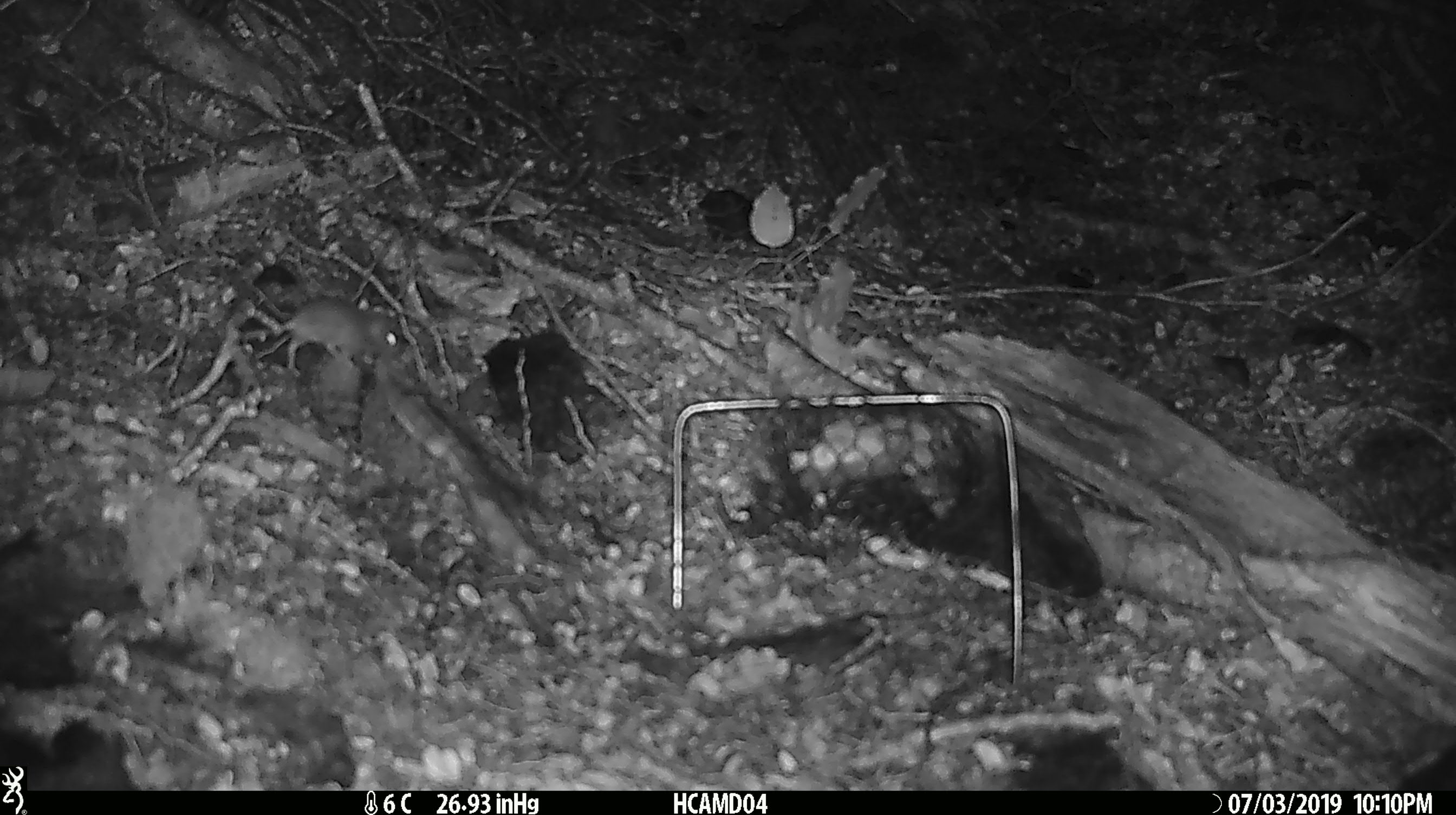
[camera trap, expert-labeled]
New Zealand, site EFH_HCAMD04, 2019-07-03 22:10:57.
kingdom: Animalia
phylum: Chordata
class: Mammalia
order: Rodentia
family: Muridae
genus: Mus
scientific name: Mus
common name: mouse